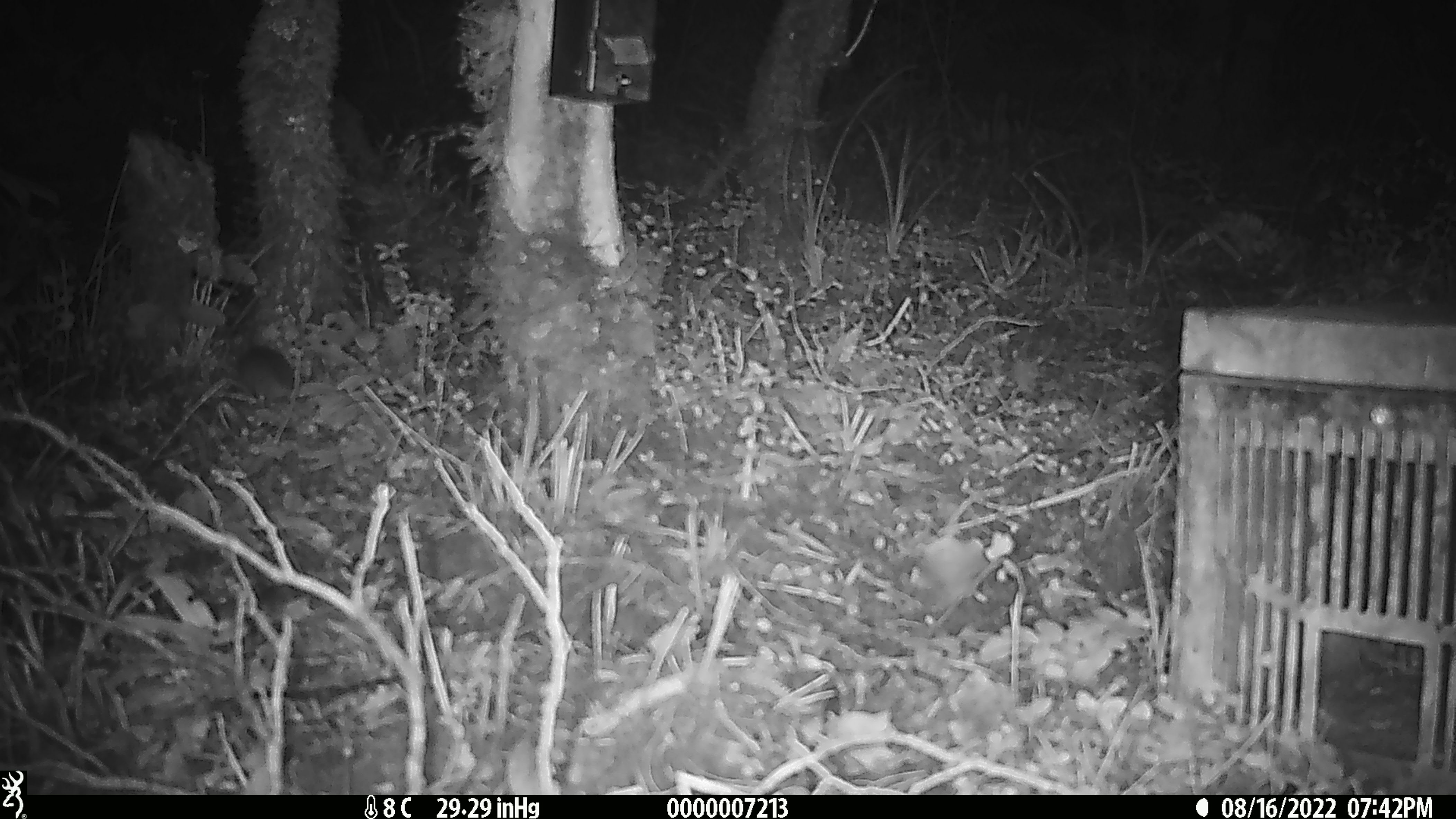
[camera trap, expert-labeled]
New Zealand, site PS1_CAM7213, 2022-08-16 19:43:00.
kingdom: Animalia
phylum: Chordata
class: Mammalia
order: Rodentia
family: Muridae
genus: Mus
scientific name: Mus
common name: mouse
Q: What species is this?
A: Mouse (Mus).